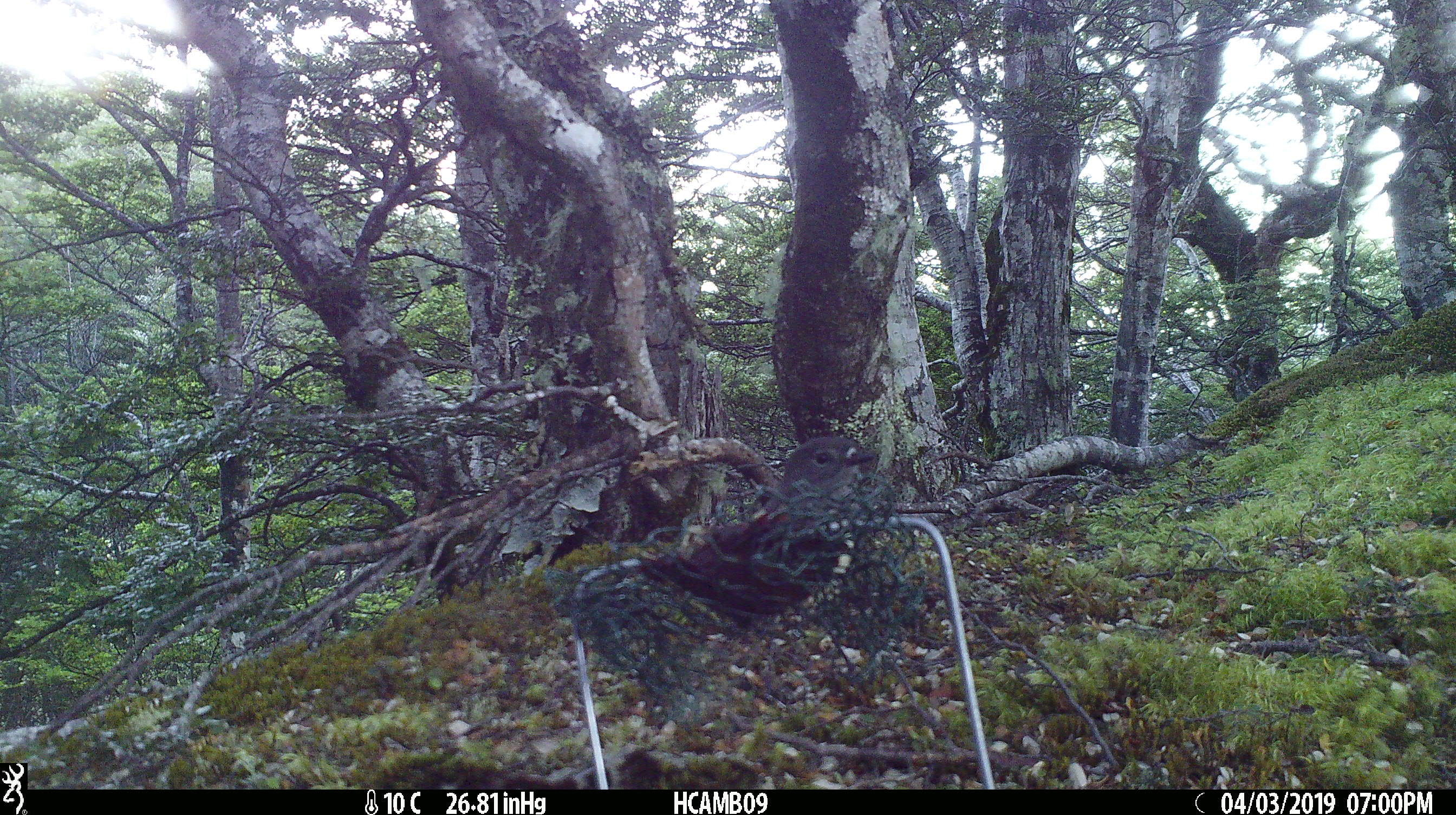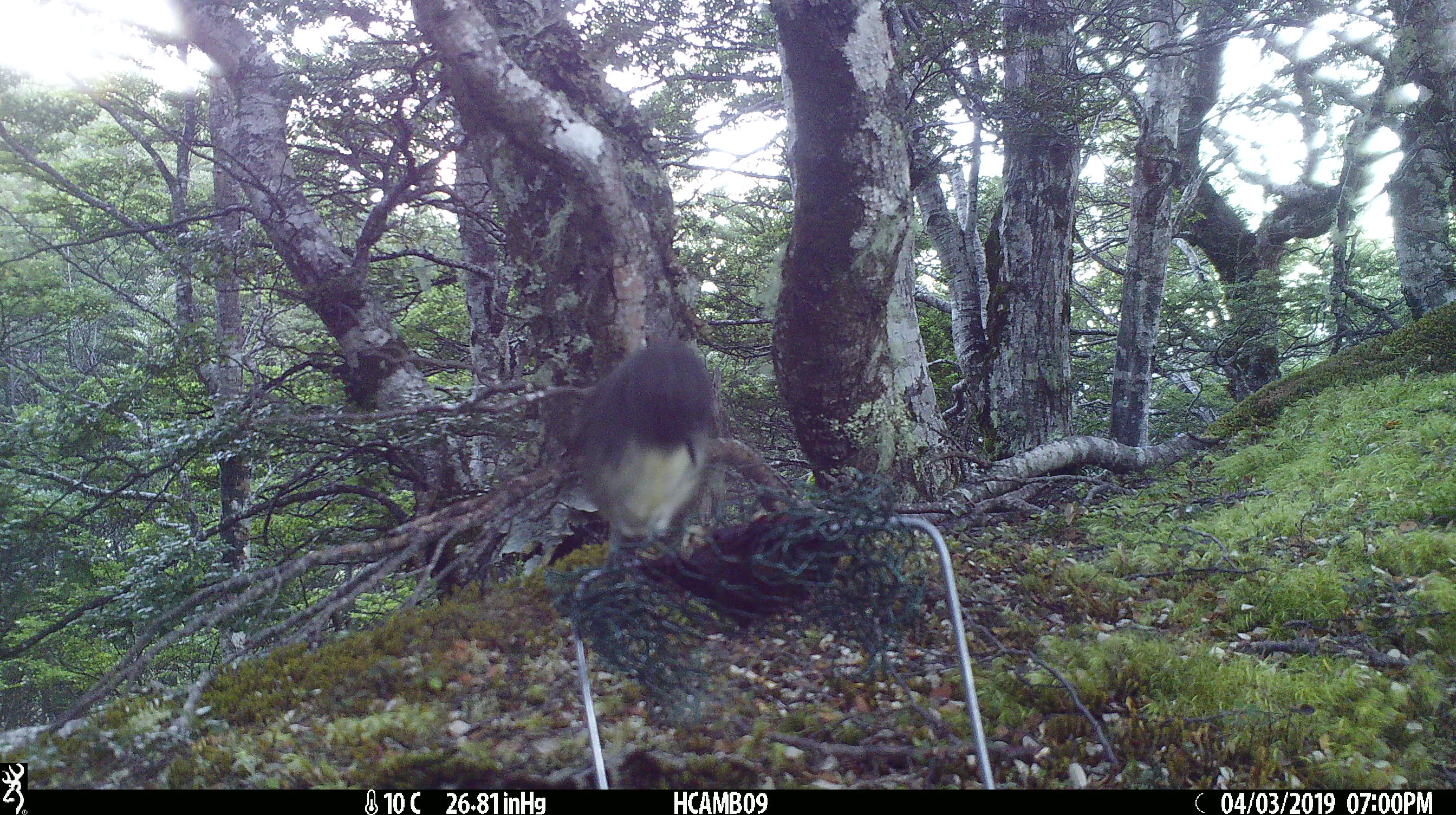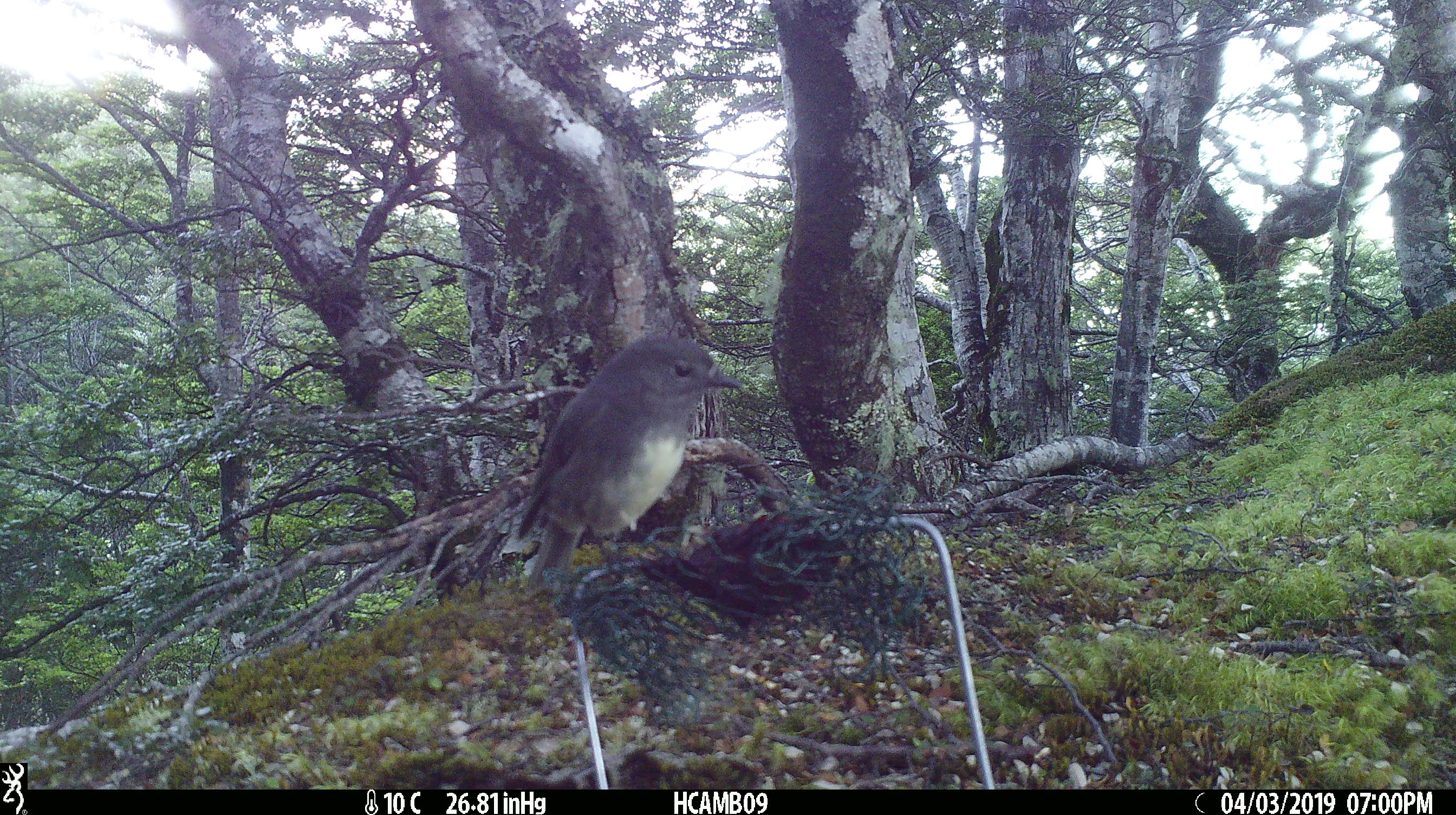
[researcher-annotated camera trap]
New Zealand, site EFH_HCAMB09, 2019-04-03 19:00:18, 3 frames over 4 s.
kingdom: Animalia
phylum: Chordata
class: Aves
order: Passeriformes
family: Petroicidae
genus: Petroica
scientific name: Petroica australis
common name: new zealand robin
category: robin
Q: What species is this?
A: Robin (new zealand robin) (Petroica australis).